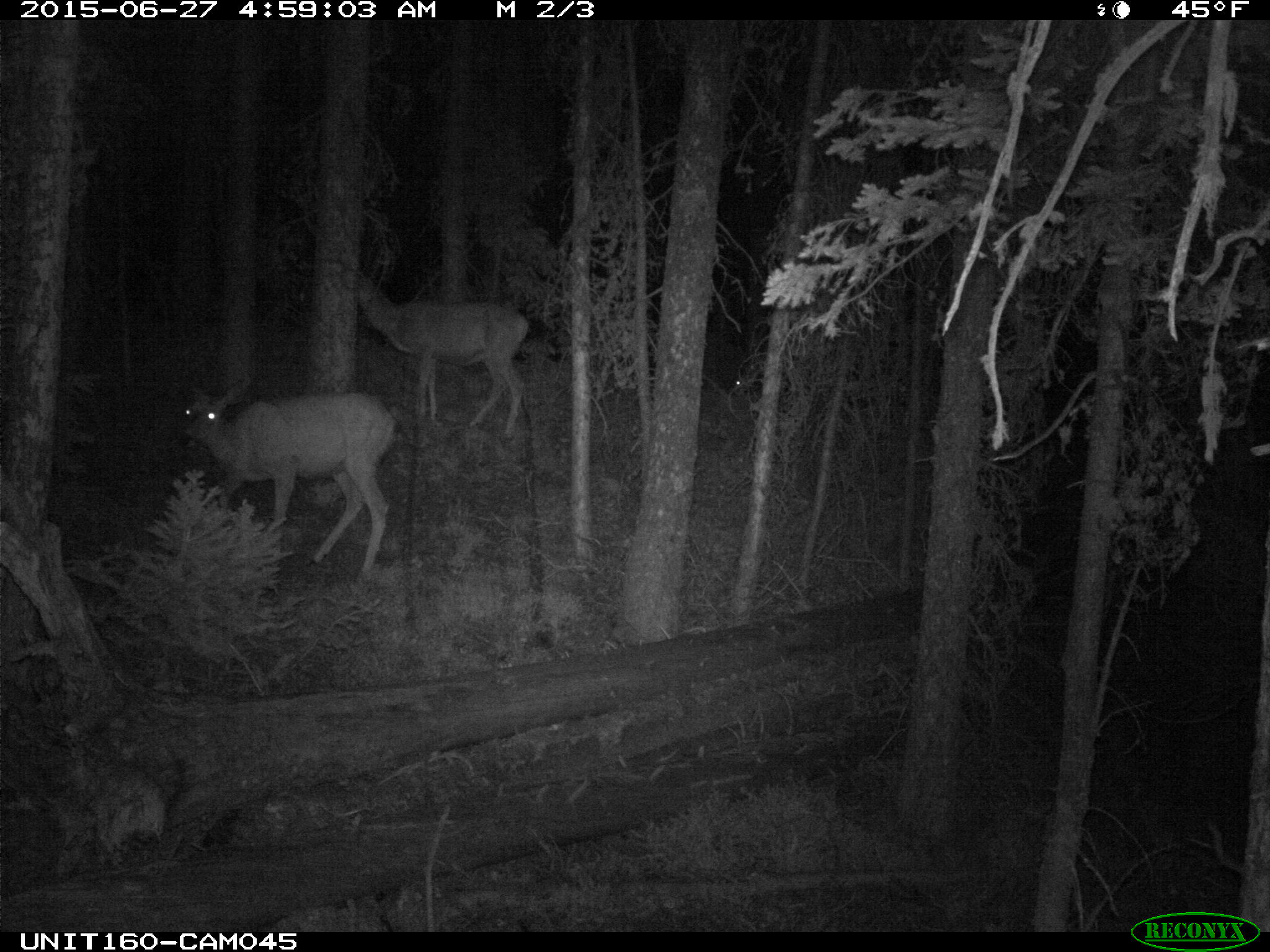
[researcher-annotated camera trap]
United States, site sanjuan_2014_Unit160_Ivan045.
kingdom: Animalia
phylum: Chordata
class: Mammalia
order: Artiodactyla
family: Cervidae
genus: Odocoileus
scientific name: Odocoileus hemionus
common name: mule deer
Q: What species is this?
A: Odocoileus hemionus (mule deer).